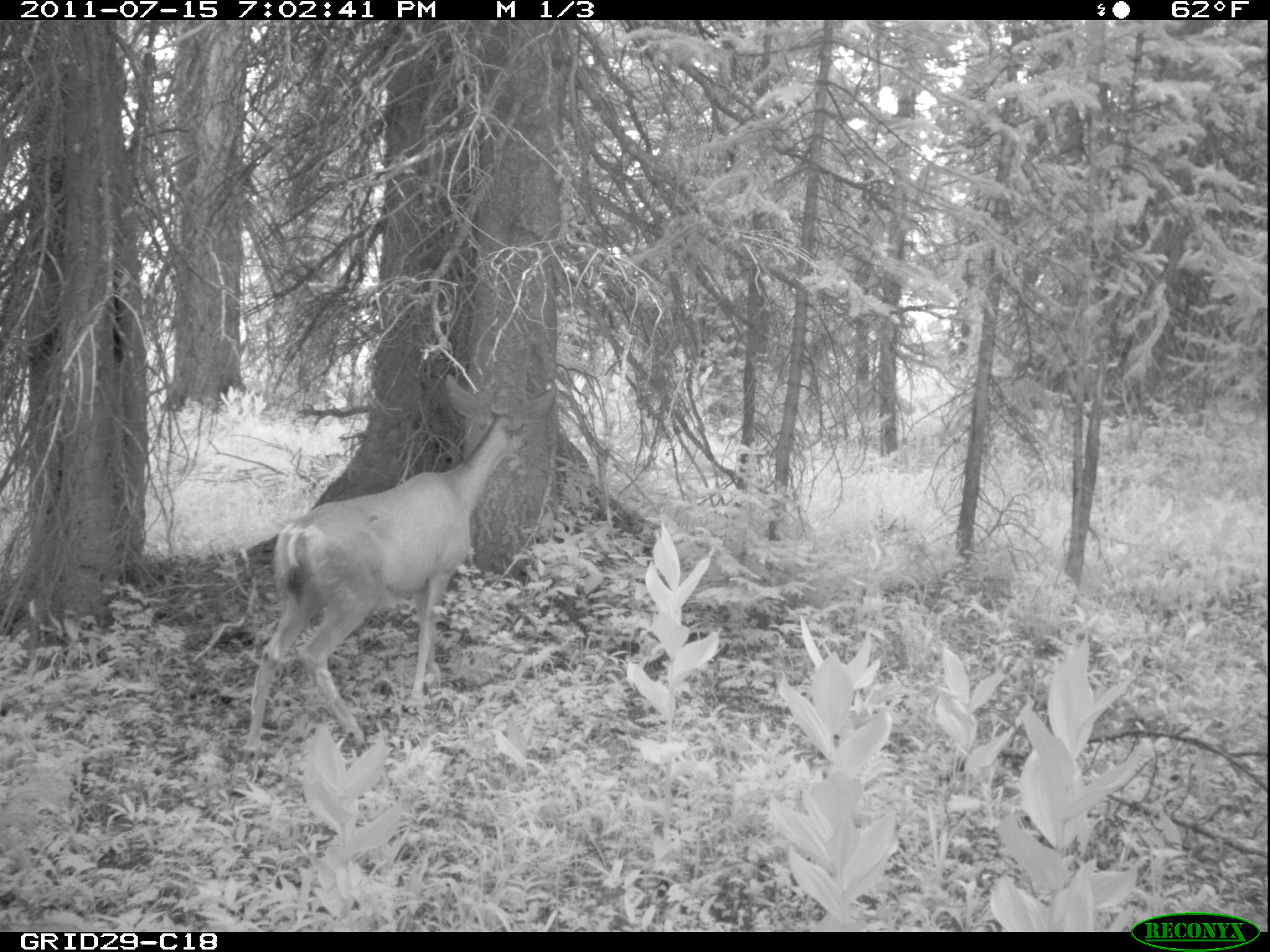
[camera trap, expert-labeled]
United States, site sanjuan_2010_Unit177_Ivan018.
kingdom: Animalia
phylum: Chordata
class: Mammalia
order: Artiodactyla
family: Cervidae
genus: Odocoileus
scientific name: Odocoileus hemionus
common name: mule deer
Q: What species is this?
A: Odocoileus hemionus (mule deer).